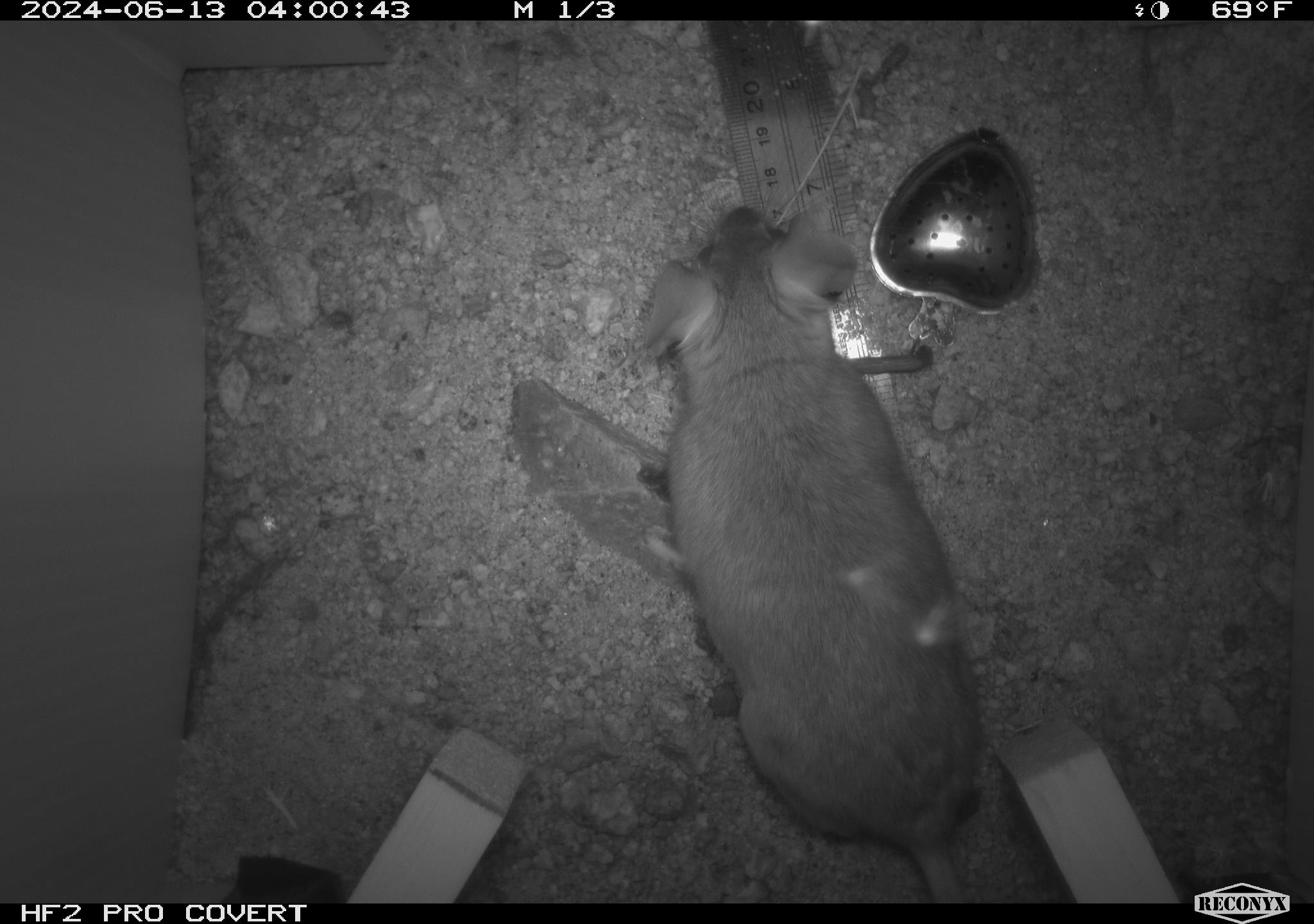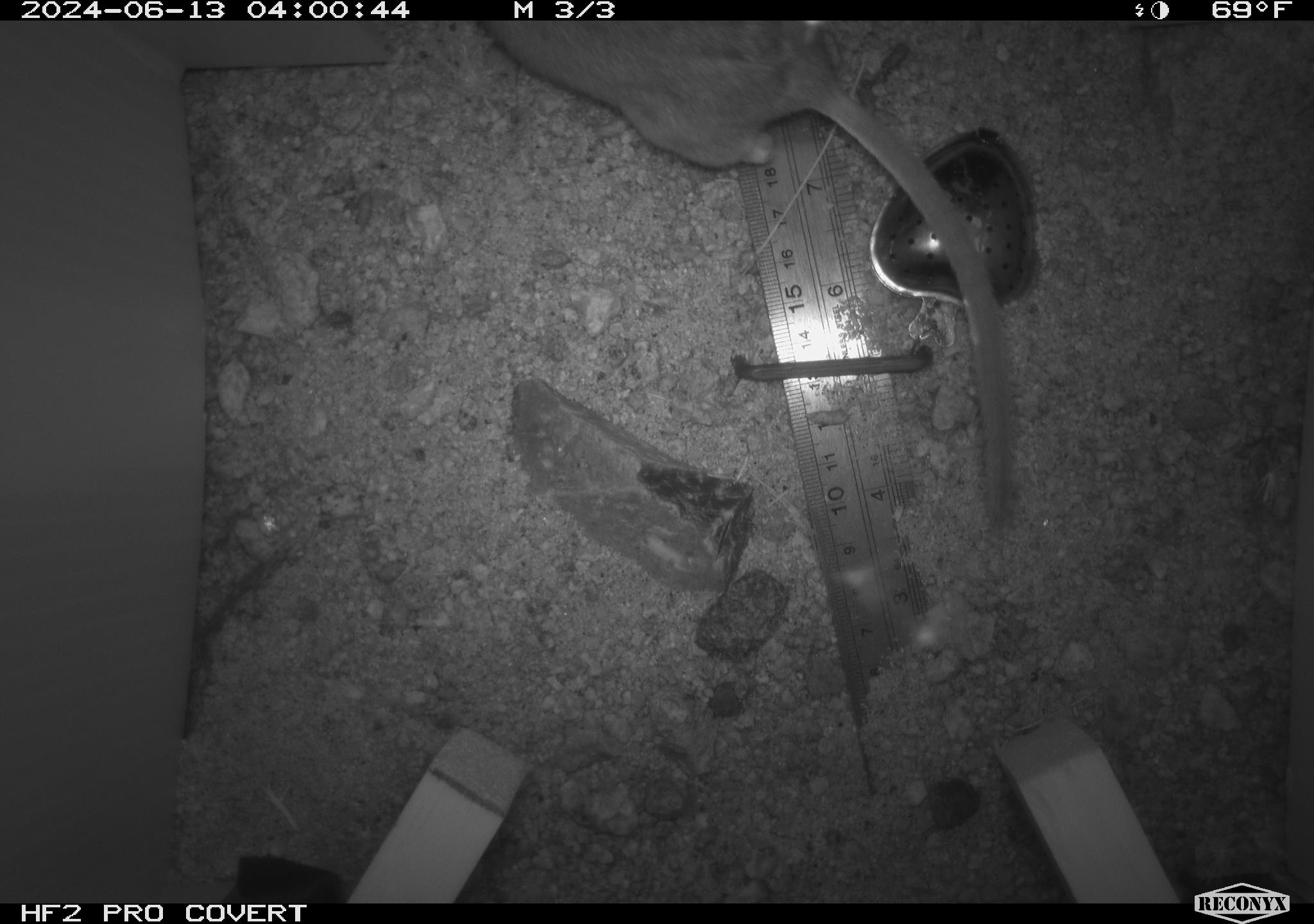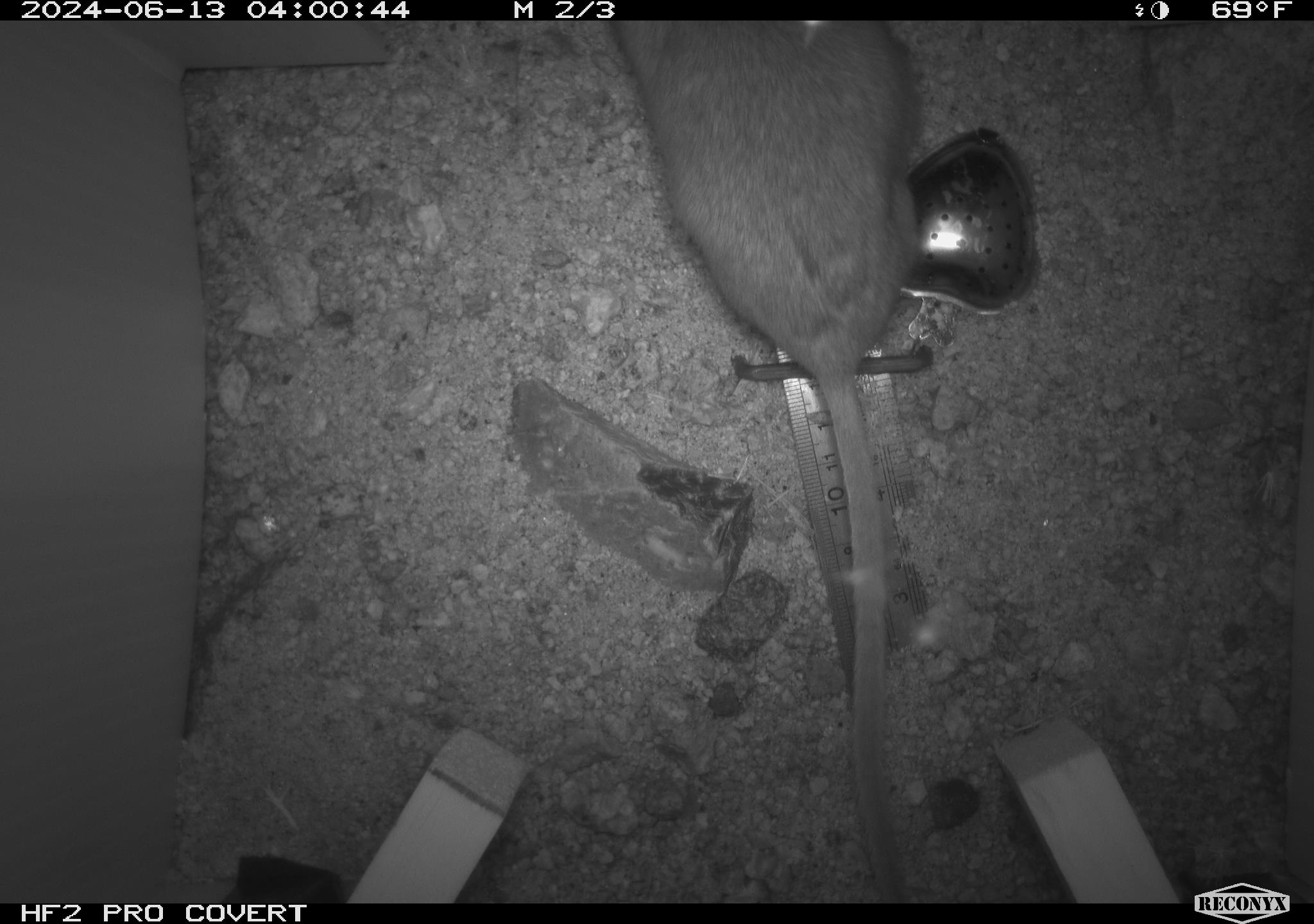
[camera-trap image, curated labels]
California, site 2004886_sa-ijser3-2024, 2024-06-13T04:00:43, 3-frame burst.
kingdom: Animalia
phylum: Chordata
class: Mammalia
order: Rodentia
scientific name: Rodentia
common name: woodrat or rat or mouse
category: woodrat or rat or mouse species